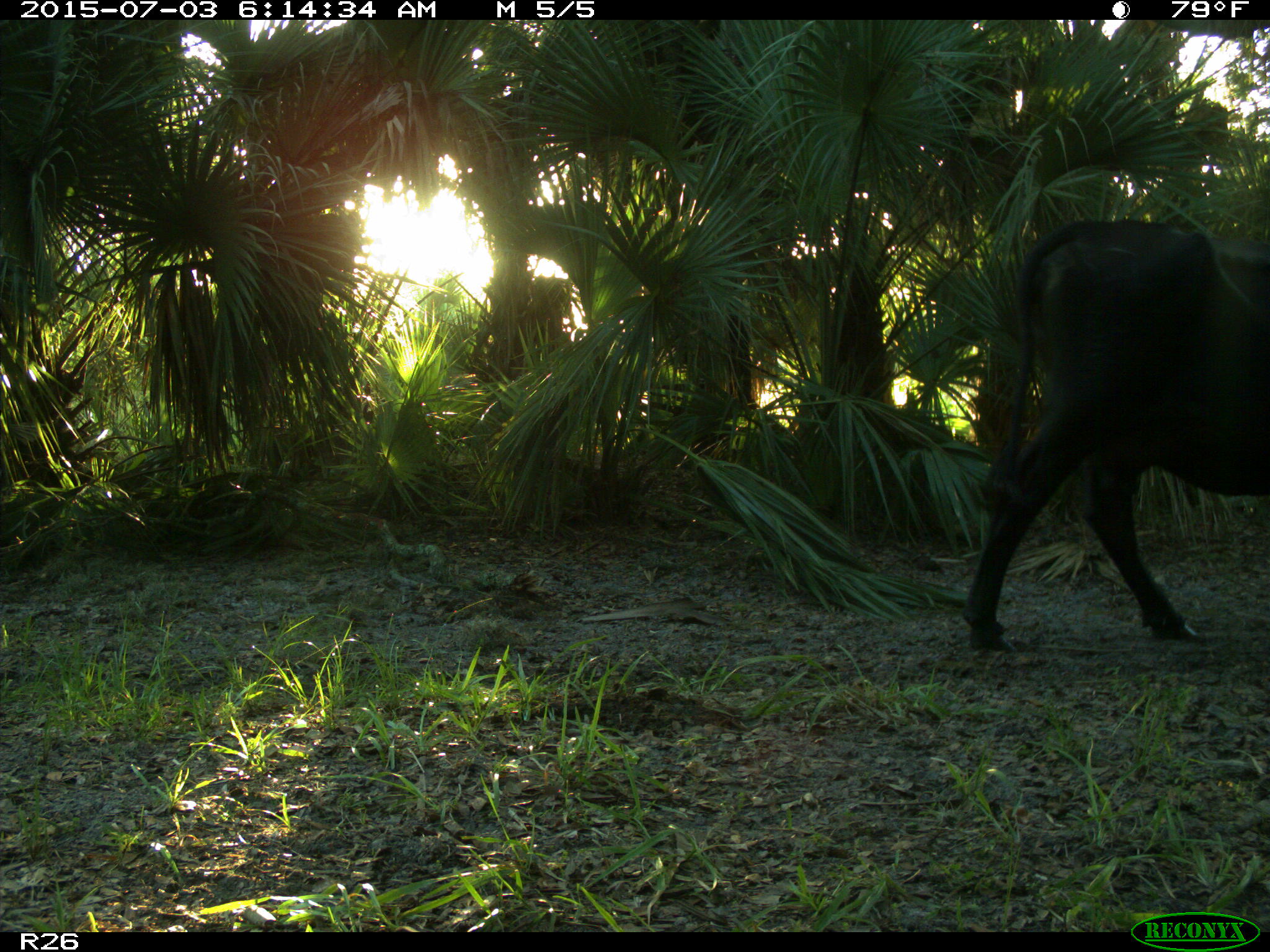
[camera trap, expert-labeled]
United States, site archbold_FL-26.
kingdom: Animalia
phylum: Chordata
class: Mammalia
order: Artiodactyla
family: Bovidae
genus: Bos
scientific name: Bos taurus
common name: domestic cow